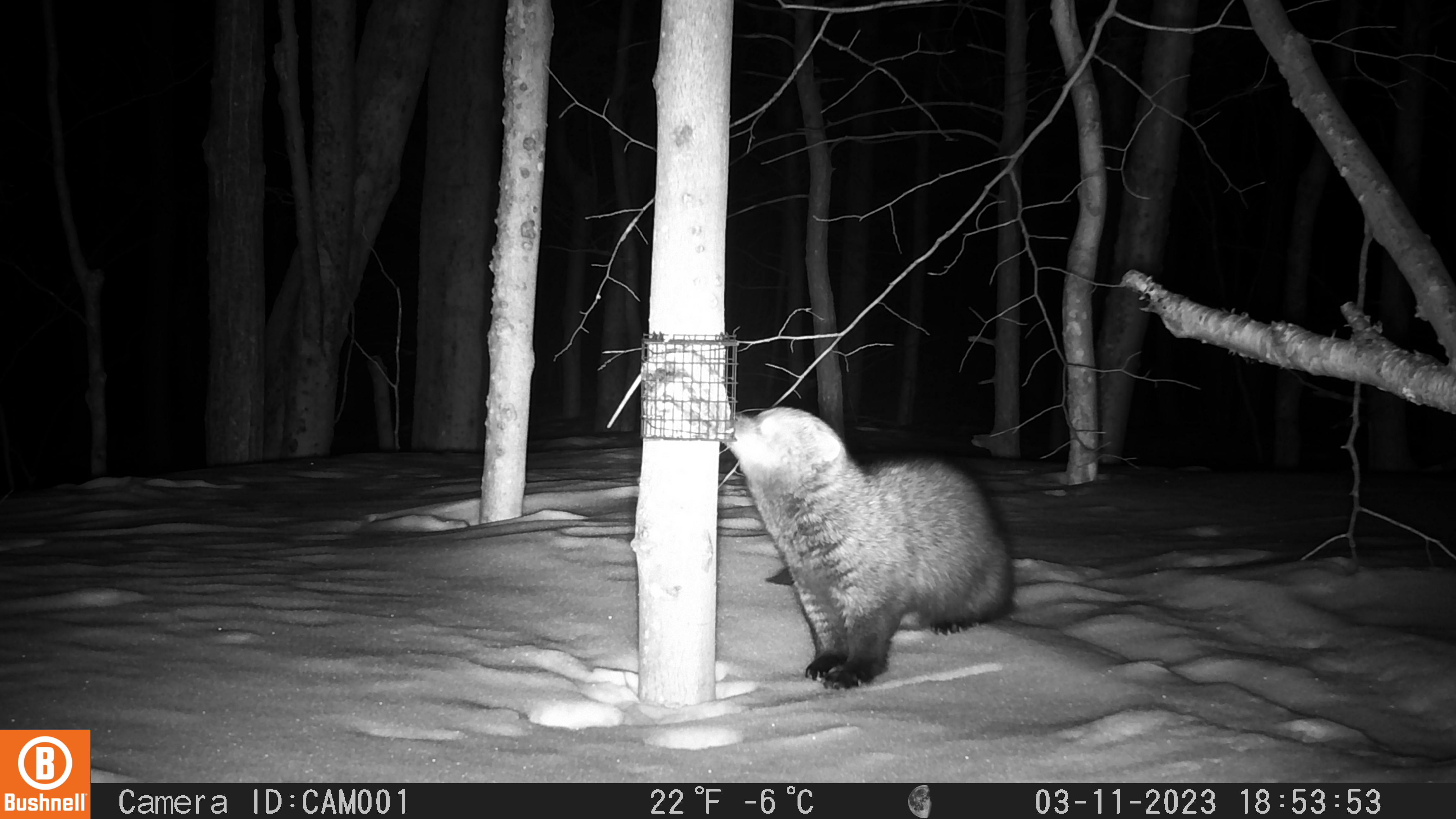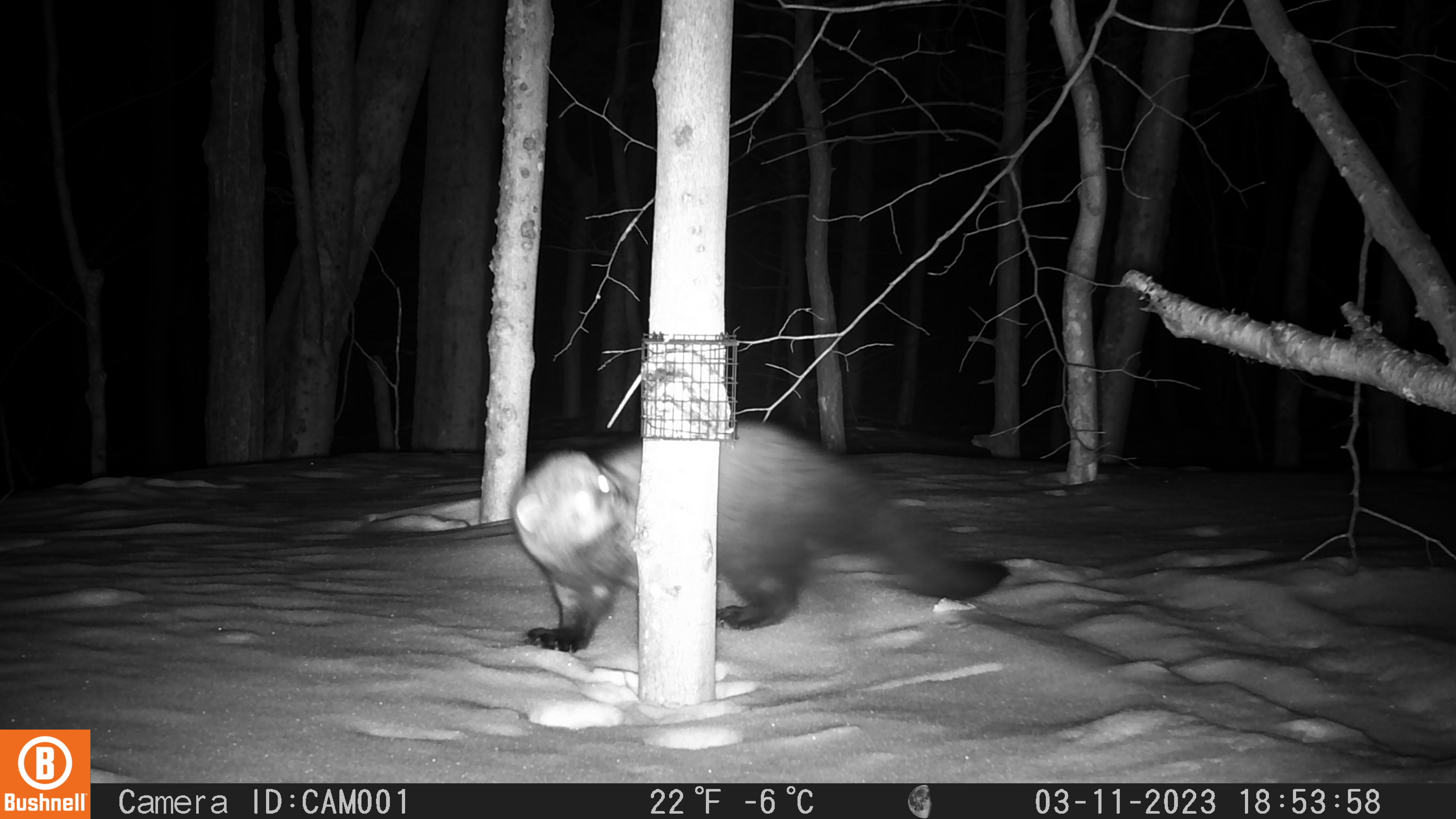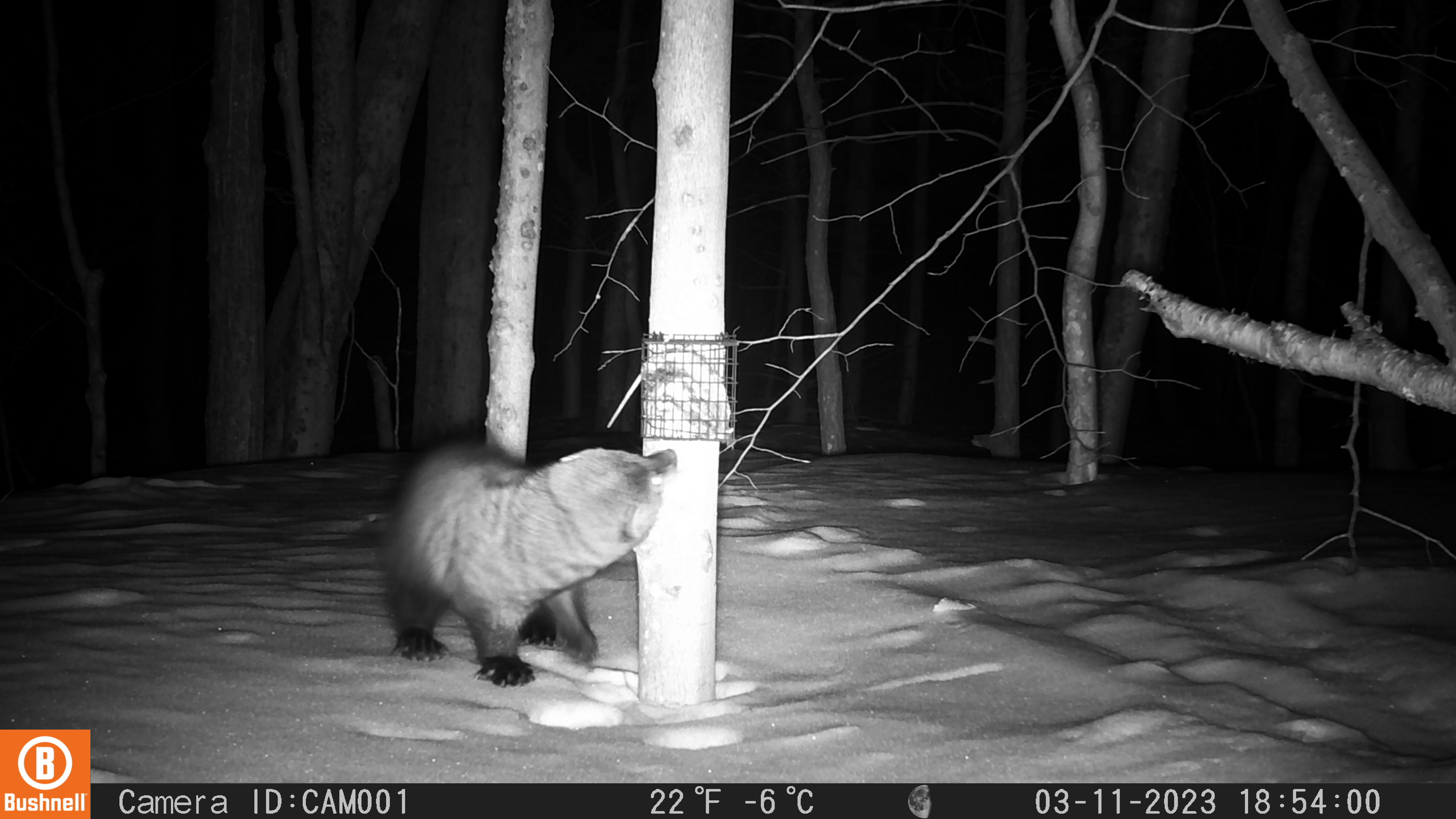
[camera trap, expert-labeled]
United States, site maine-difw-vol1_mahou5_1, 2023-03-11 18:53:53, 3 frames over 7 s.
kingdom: Animalia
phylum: Chordata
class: Mammalia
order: Carnivora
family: Mustelidae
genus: Pekania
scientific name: Pekania pennanti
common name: fisher